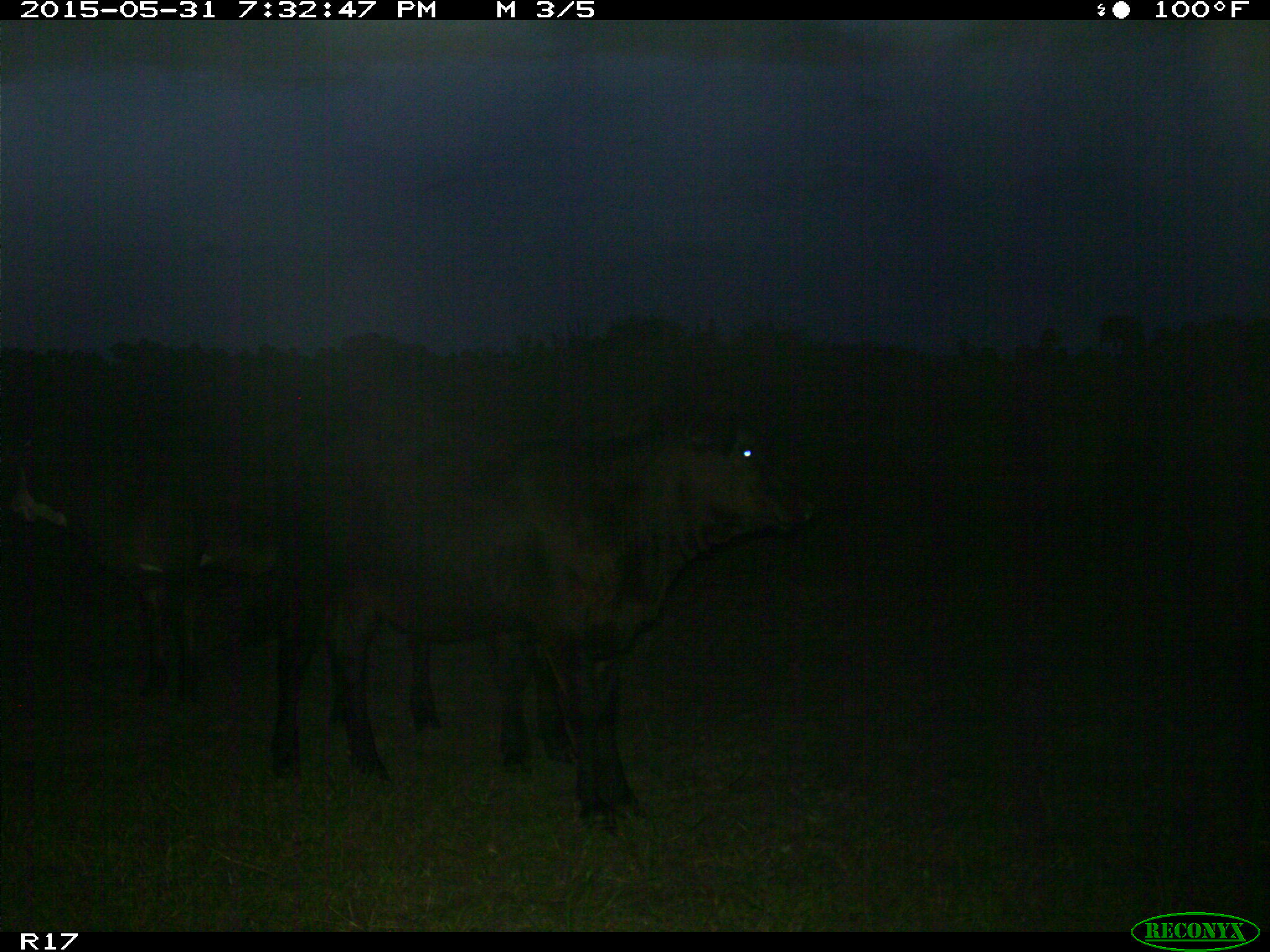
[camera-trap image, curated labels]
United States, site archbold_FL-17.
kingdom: Animalia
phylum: Chordata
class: Mammalia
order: Artiodactyla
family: Bovidae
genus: Bos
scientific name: Bos taurus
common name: domestic cow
Bos taurus (domestic cow).